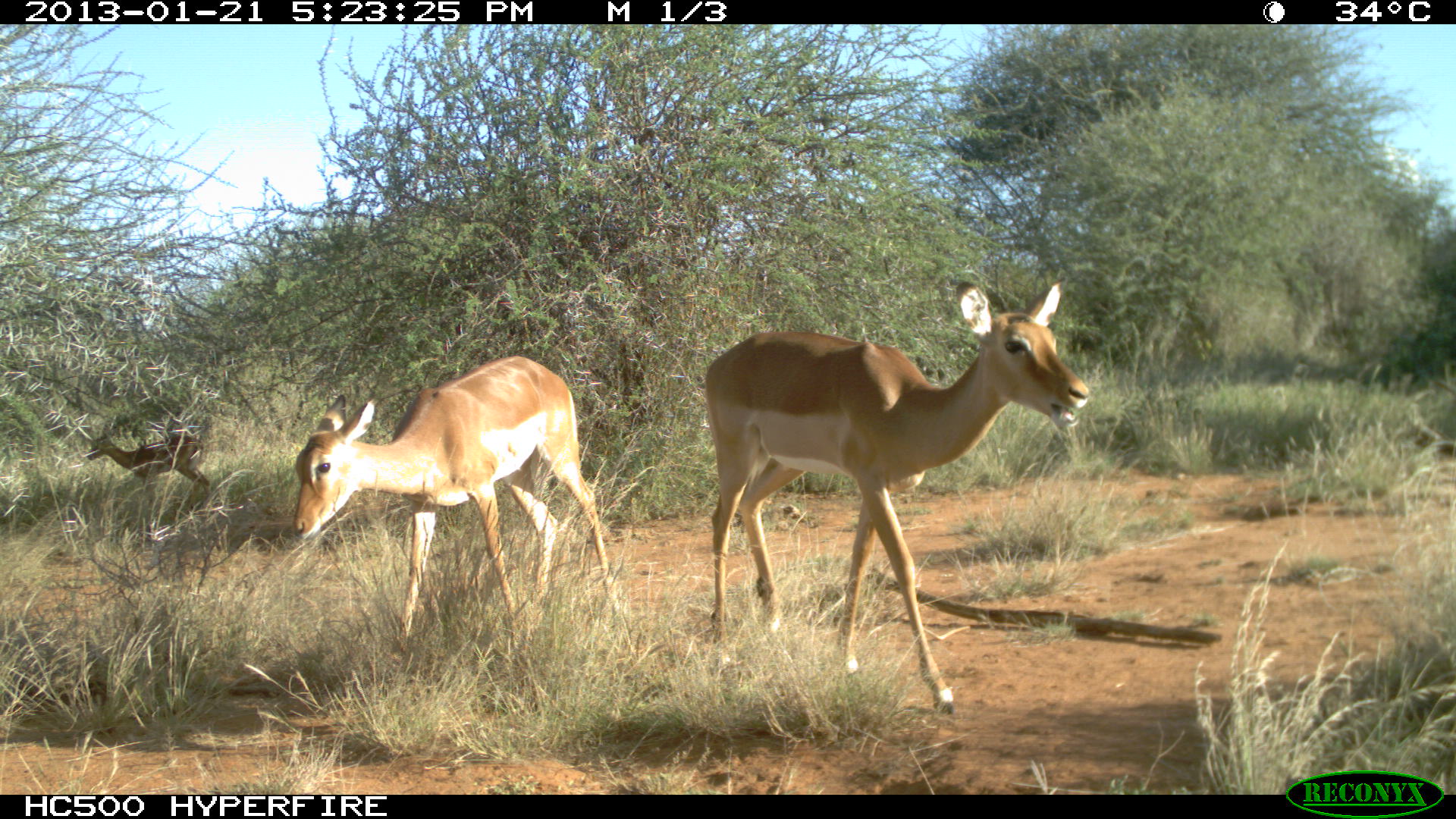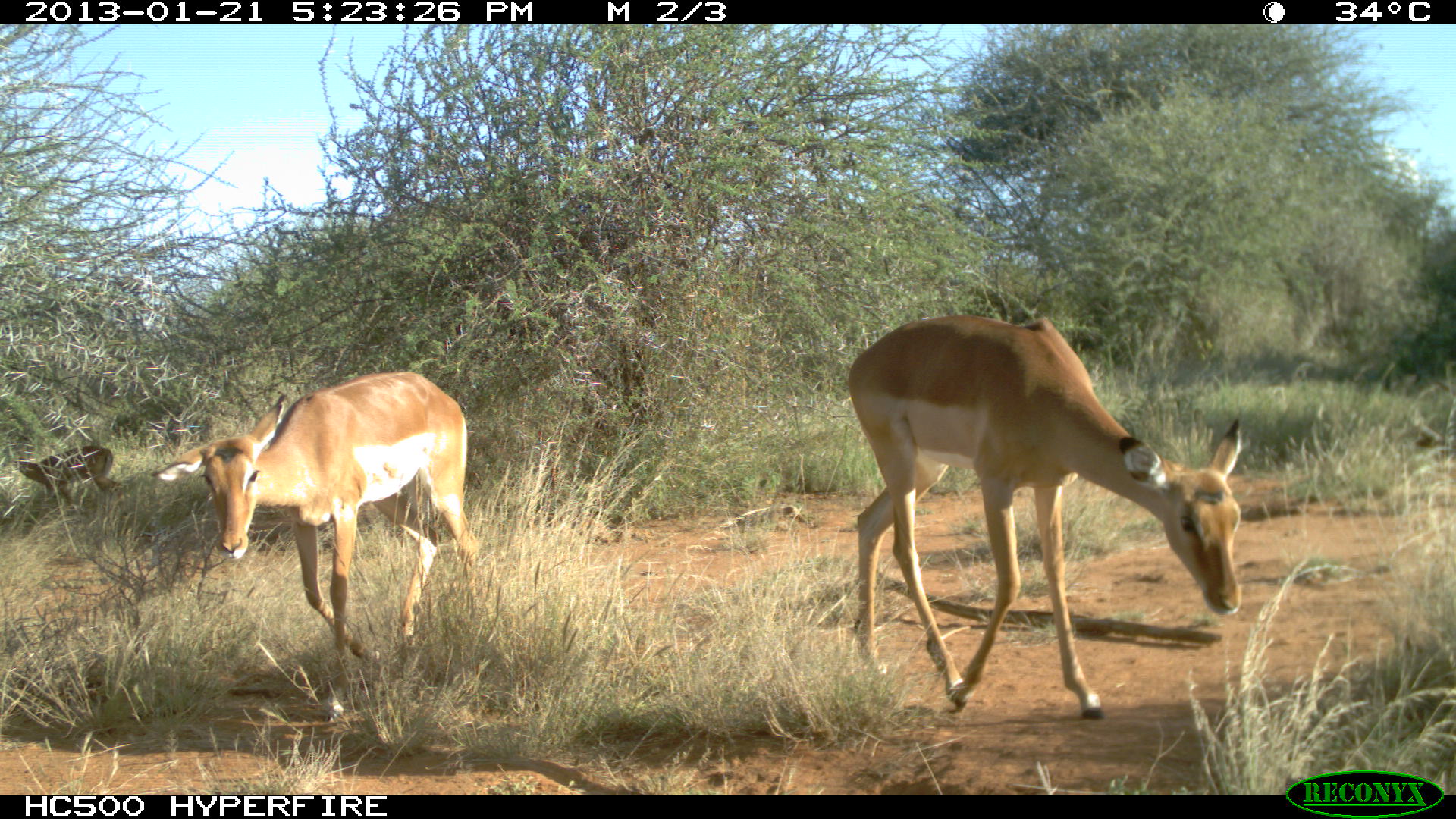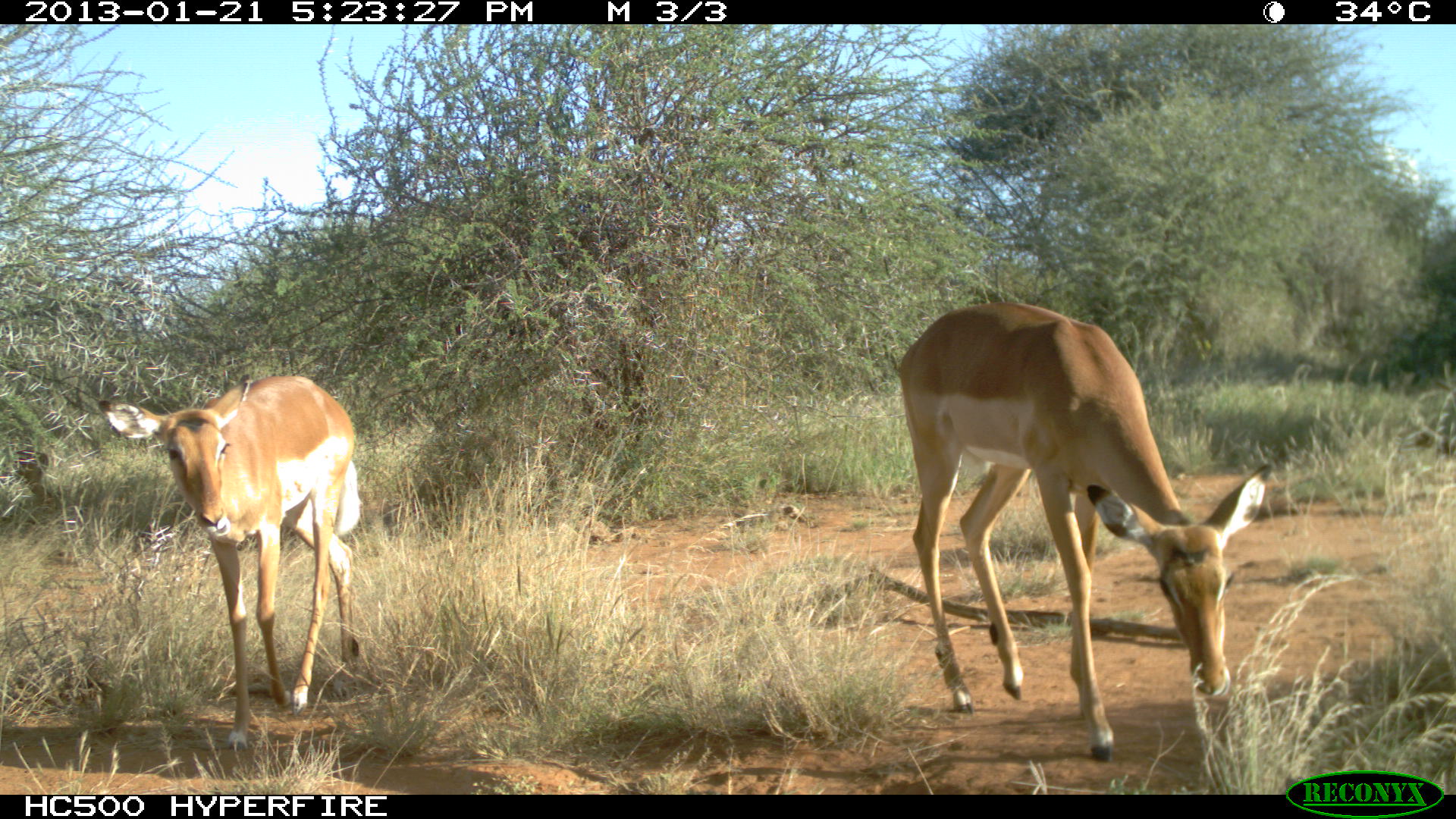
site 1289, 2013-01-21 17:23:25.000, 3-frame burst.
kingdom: Animalia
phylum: Chordata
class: Mammalia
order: Artiodactyla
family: Bovidae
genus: Aepyceros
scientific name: Aepyceros melampus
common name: impala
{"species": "Aepyceros melampus (impala)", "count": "3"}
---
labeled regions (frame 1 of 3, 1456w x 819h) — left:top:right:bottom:
aepyceros melampus: 700:279:1087:713; 289:353:629:654; 81:414:207:514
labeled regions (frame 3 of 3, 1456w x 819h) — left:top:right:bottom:
aepyceros melampus: 892:297:1273:761; 98:373:363:751; 0:436:61:512